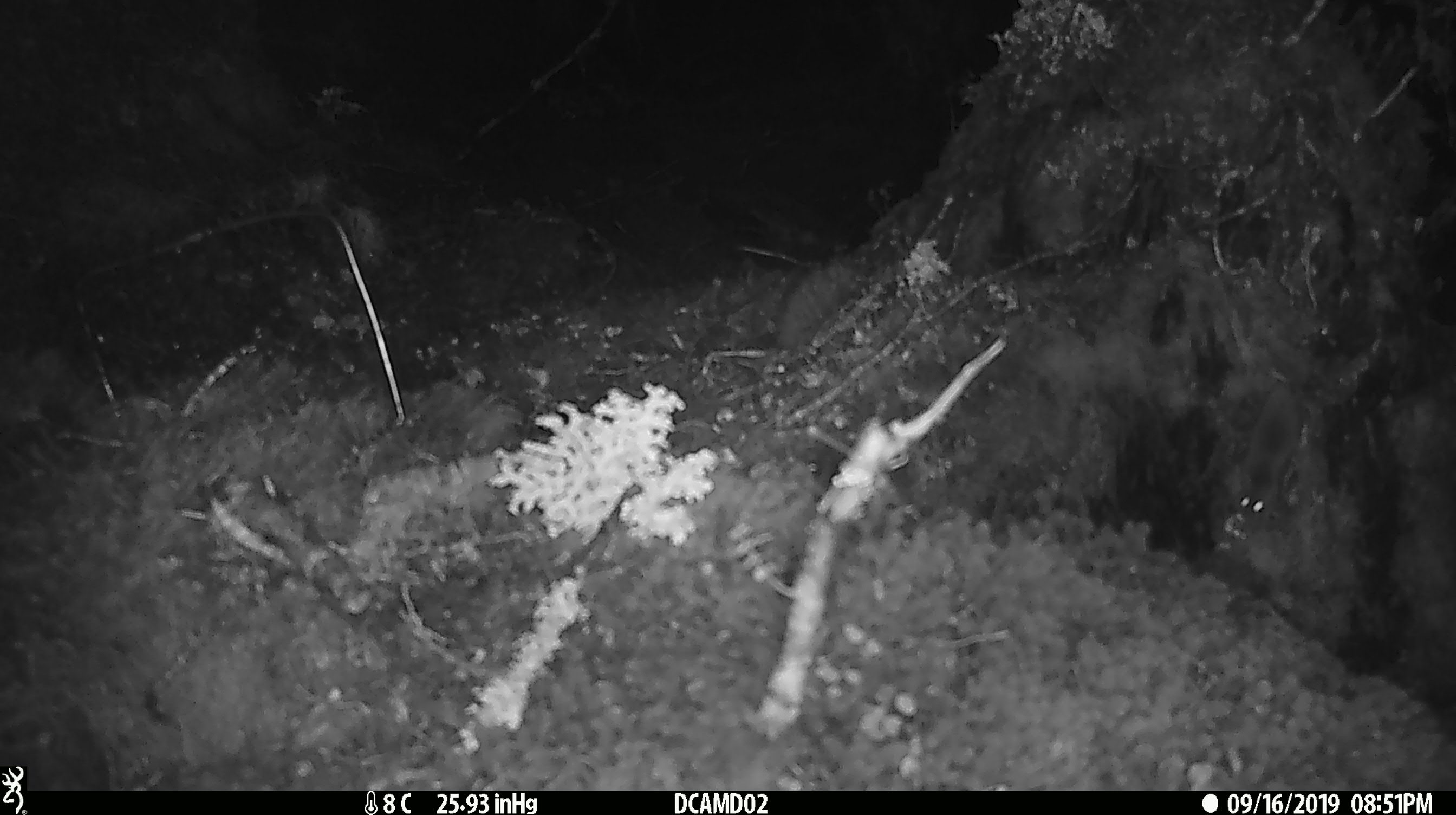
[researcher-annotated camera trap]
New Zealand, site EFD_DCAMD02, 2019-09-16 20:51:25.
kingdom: Animalia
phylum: Chordata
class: Mammalia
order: Rodentia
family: Muridae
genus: Mus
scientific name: Mus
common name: mouse